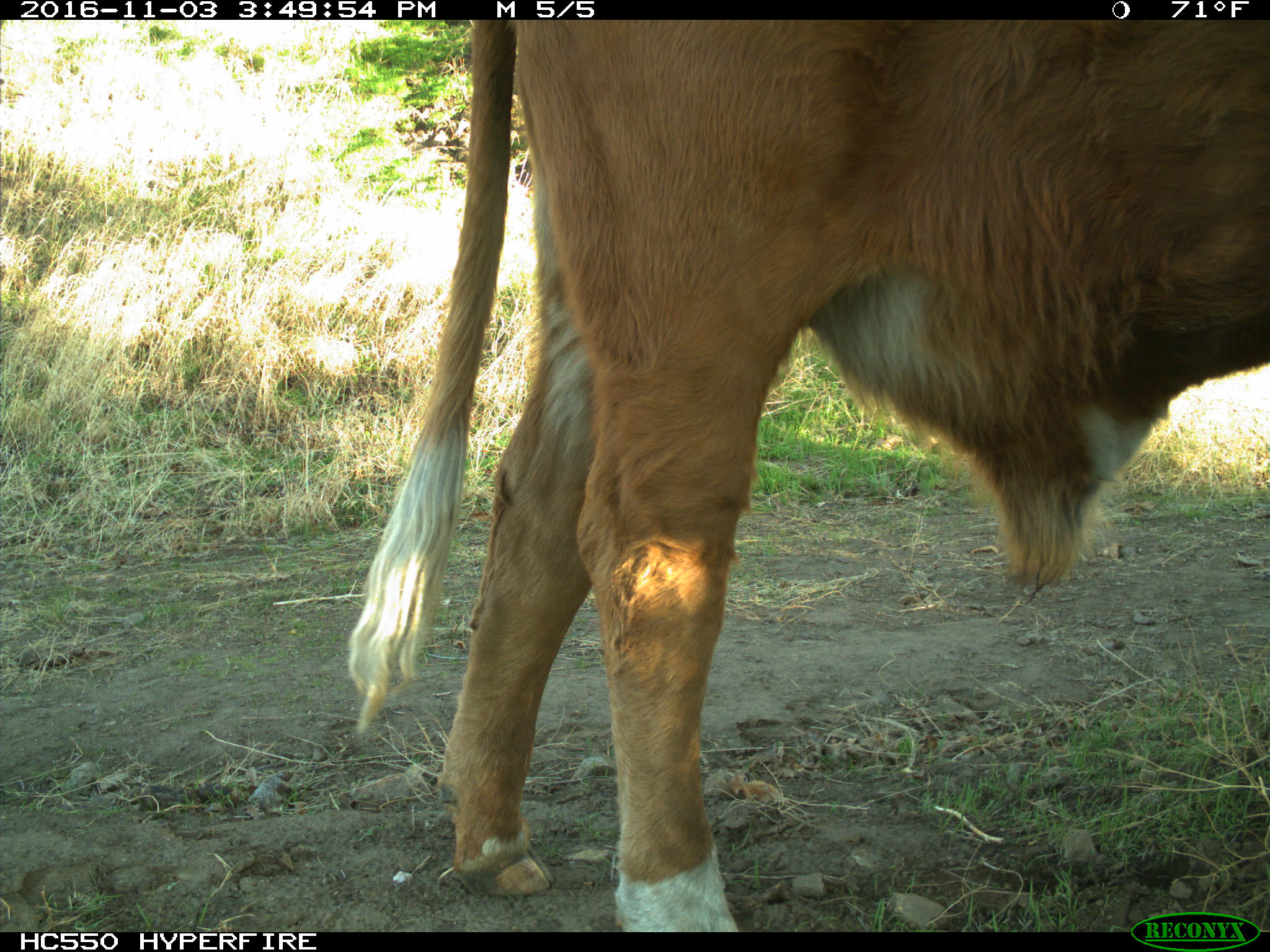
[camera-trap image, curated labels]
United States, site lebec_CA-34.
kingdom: Animalia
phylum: Chordata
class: Mammalia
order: Artiodactyla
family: Bovidae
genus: Bos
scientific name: Bos taurus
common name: domestic cow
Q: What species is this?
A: Bos taurus (domestic cow).